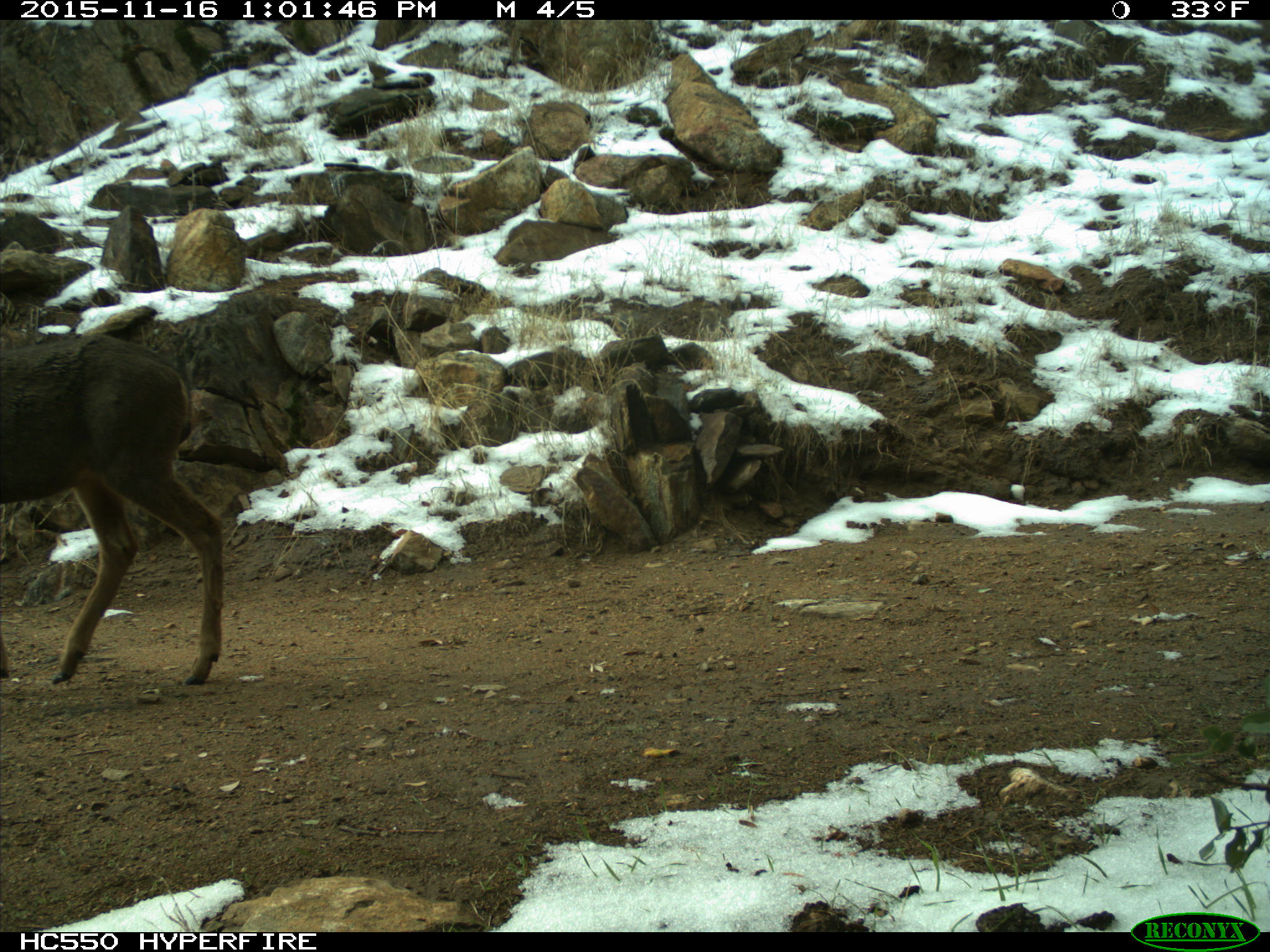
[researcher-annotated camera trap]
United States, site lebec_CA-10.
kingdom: Animalia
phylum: Chordata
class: Mammalia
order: Artiodactyla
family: Cervidae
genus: Odocoileus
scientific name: Odocoileus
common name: deer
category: unidentified deer